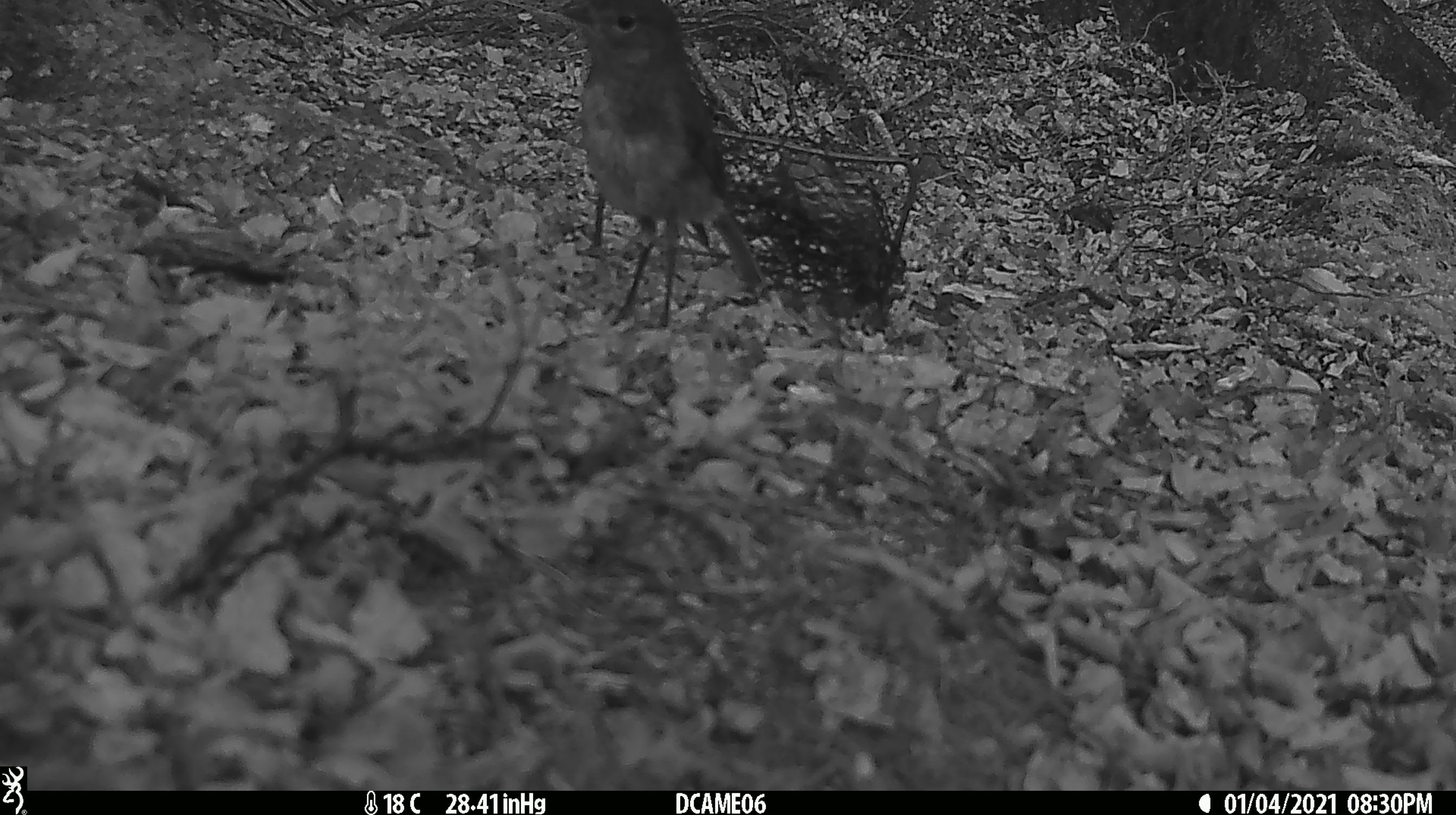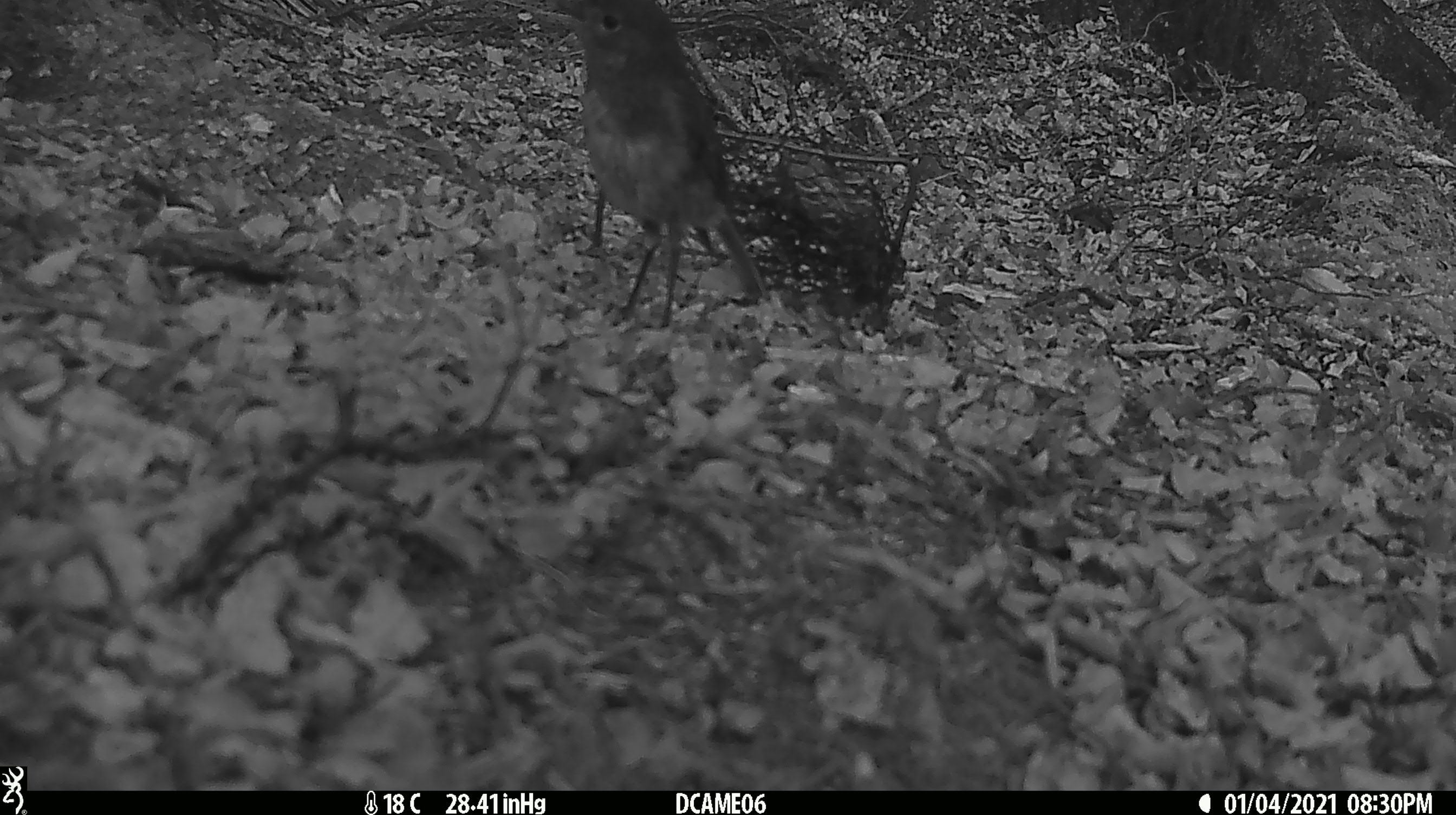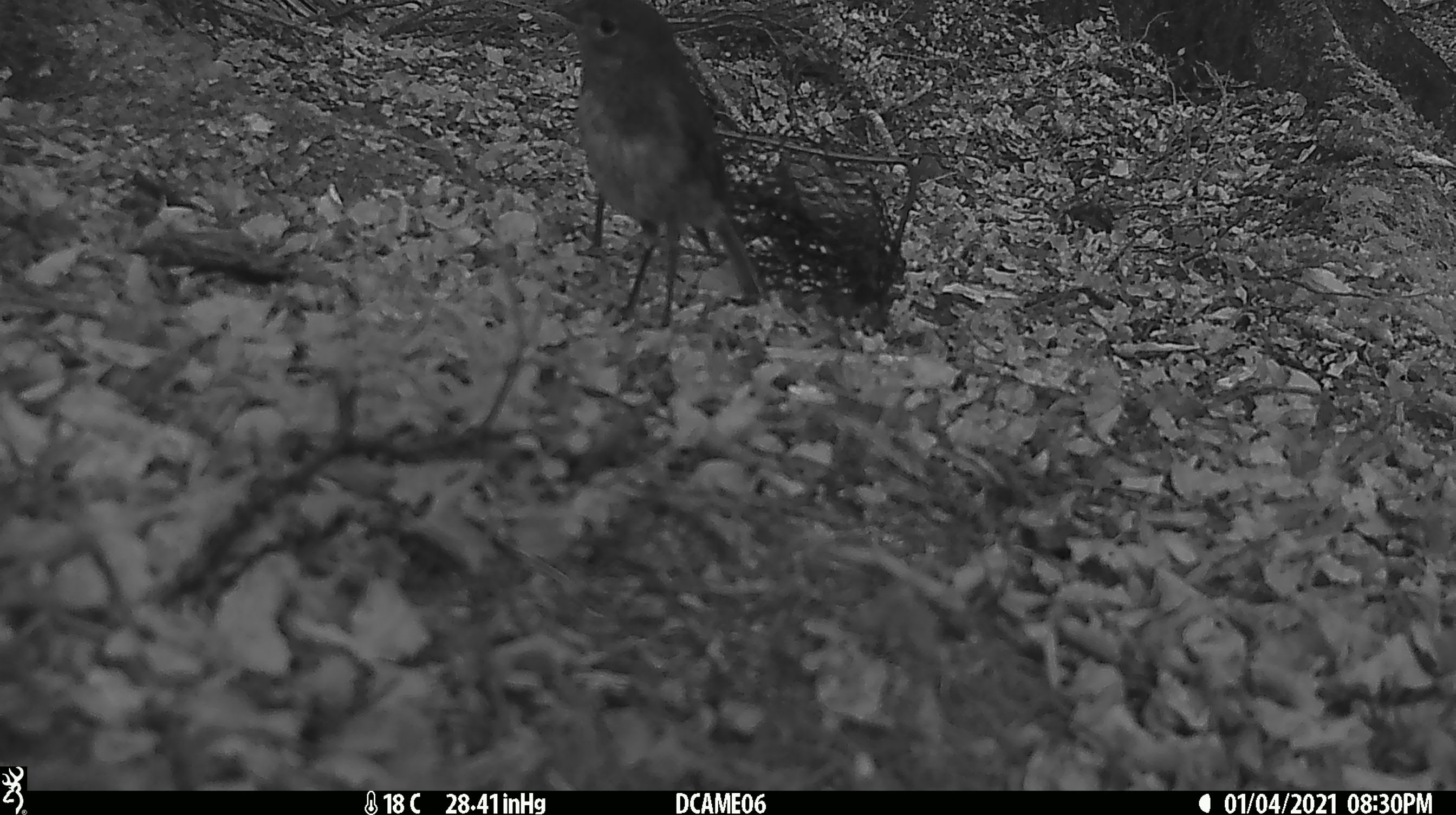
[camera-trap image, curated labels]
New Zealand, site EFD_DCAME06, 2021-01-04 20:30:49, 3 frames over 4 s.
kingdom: Animalia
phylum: Chordata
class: Aves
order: Passeriformes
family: Petroicidae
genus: Petroica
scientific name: Petroica australis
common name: new zealand robin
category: robin